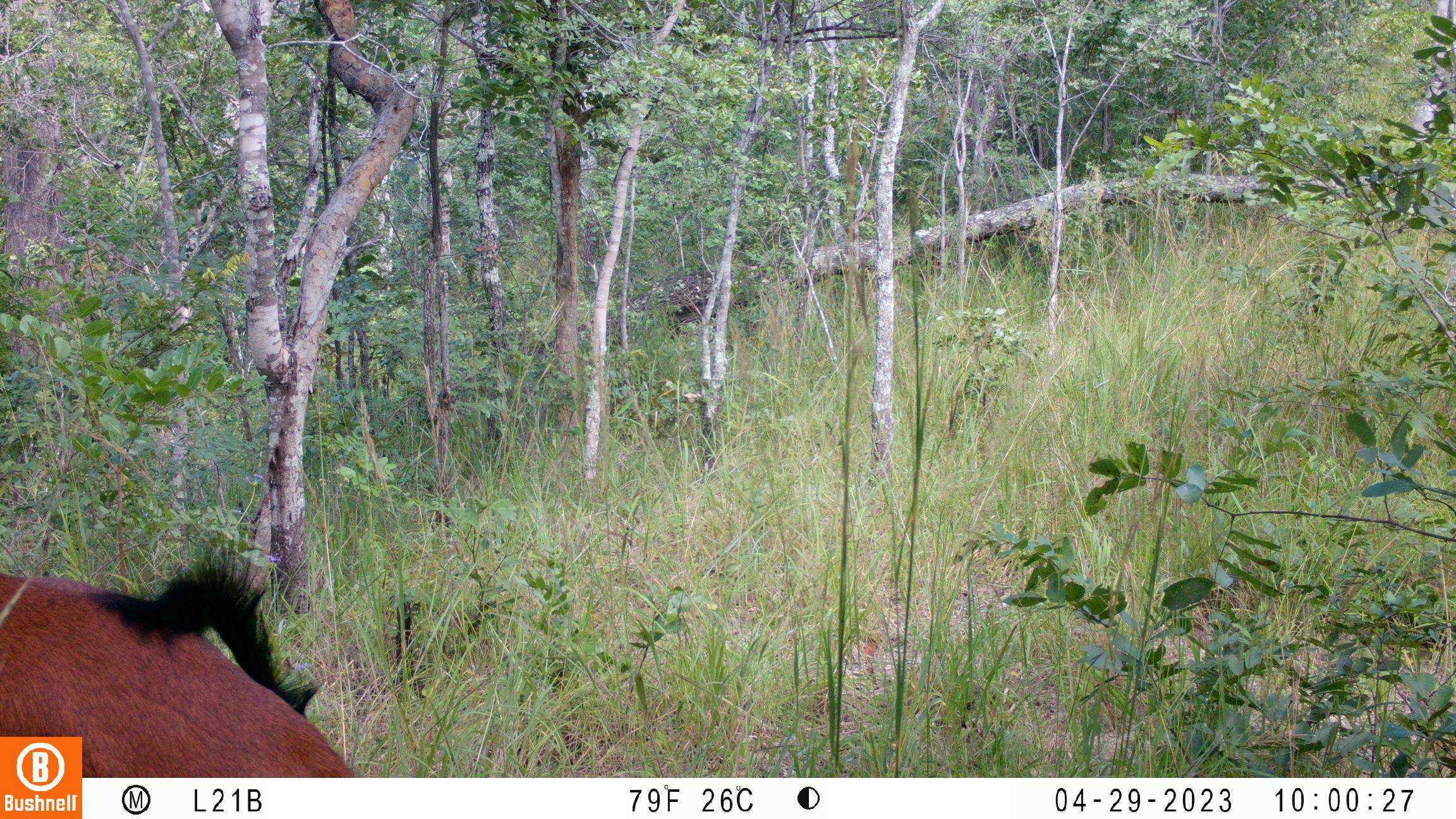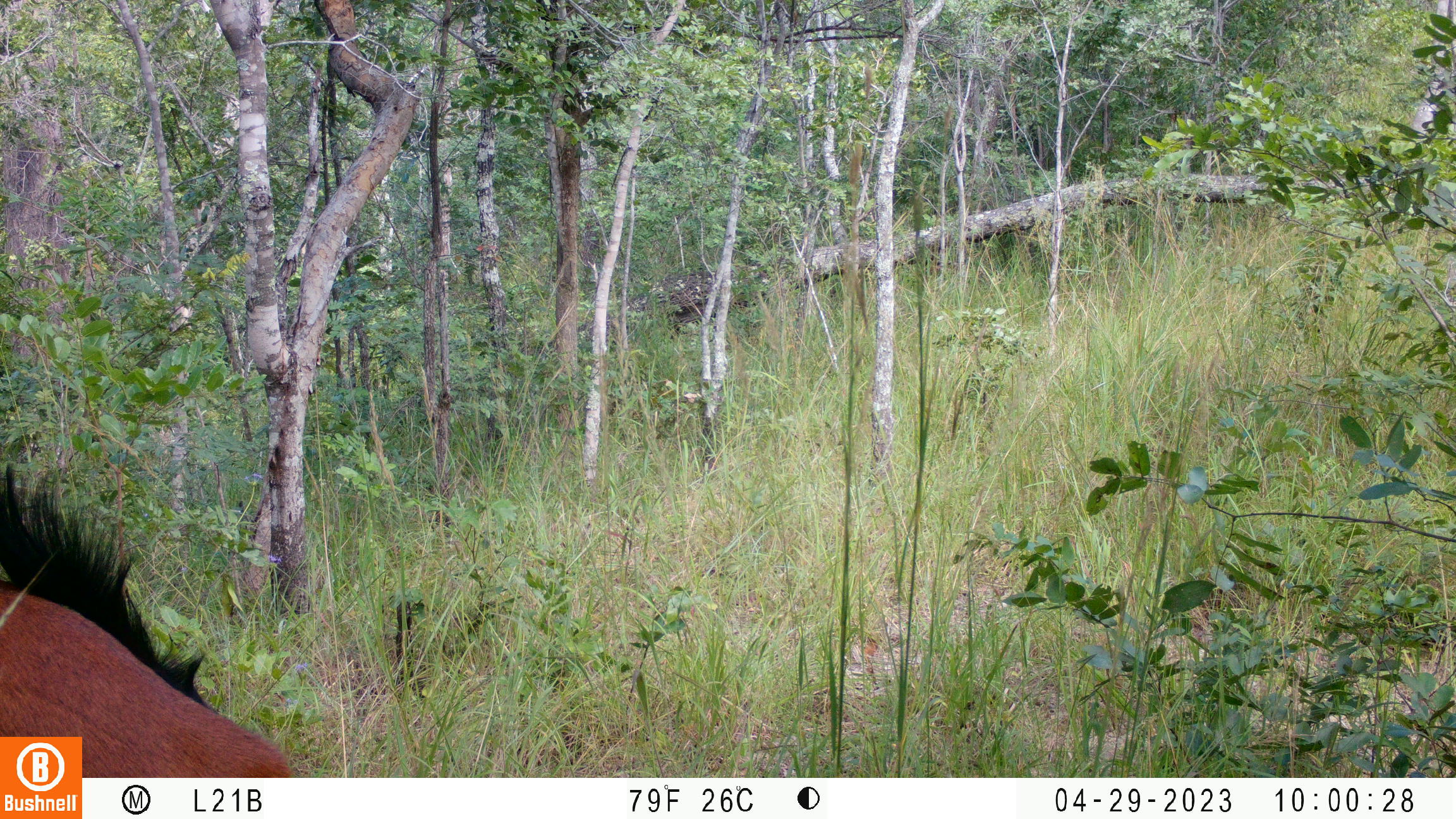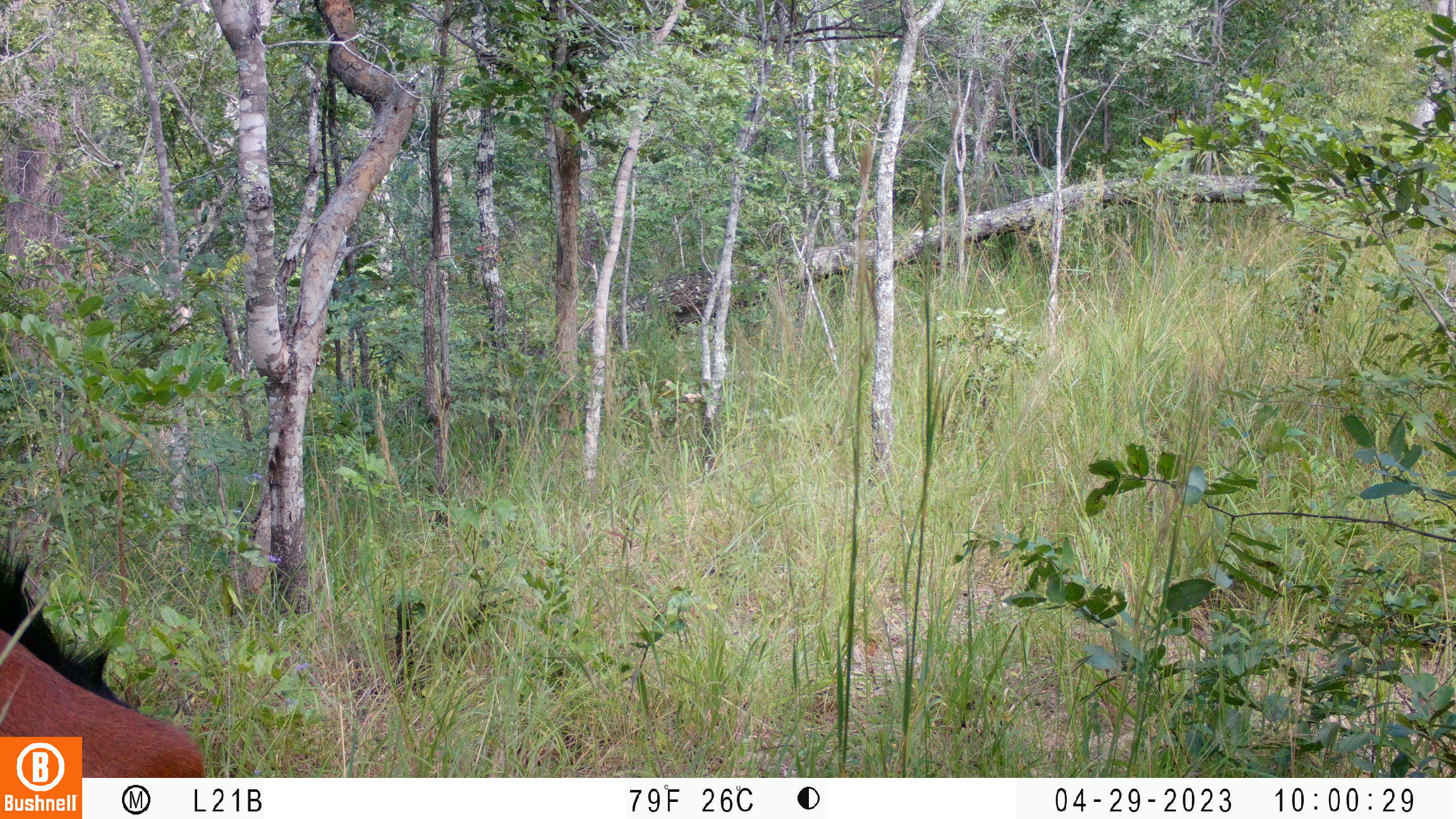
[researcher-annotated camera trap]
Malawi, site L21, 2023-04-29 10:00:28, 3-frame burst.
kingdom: Animalia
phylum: Chordata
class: Mammalia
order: Artiodactyla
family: Bovidae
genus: Hippotragus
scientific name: Hippotragus niger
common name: sable antelope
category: sable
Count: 1.